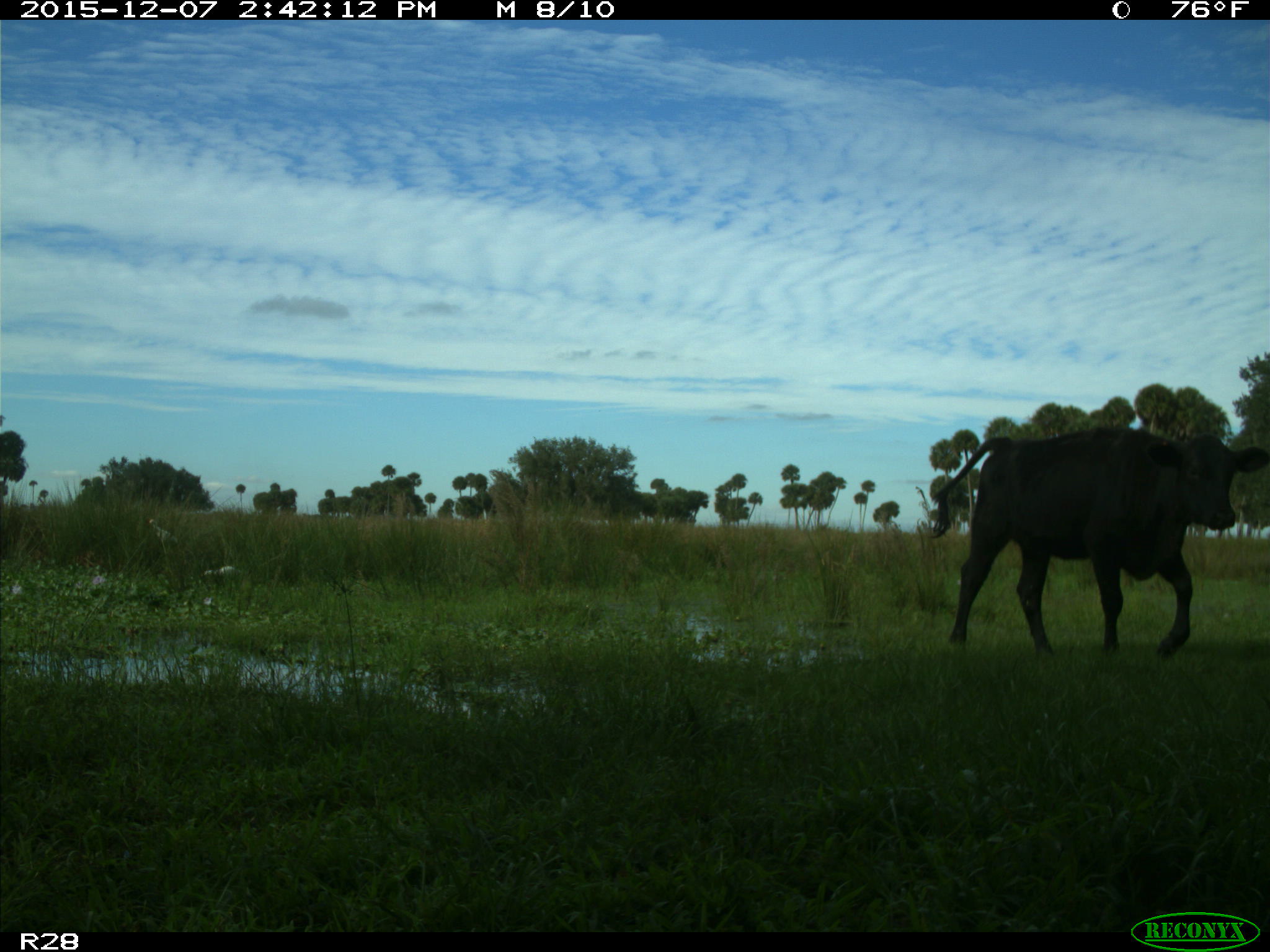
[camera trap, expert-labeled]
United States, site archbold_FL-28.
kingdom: Animalia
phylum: Chordata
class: Mammalia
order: Artiodactyla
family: Bovidae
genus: Bos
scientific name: Bos taurus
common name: domestic cow